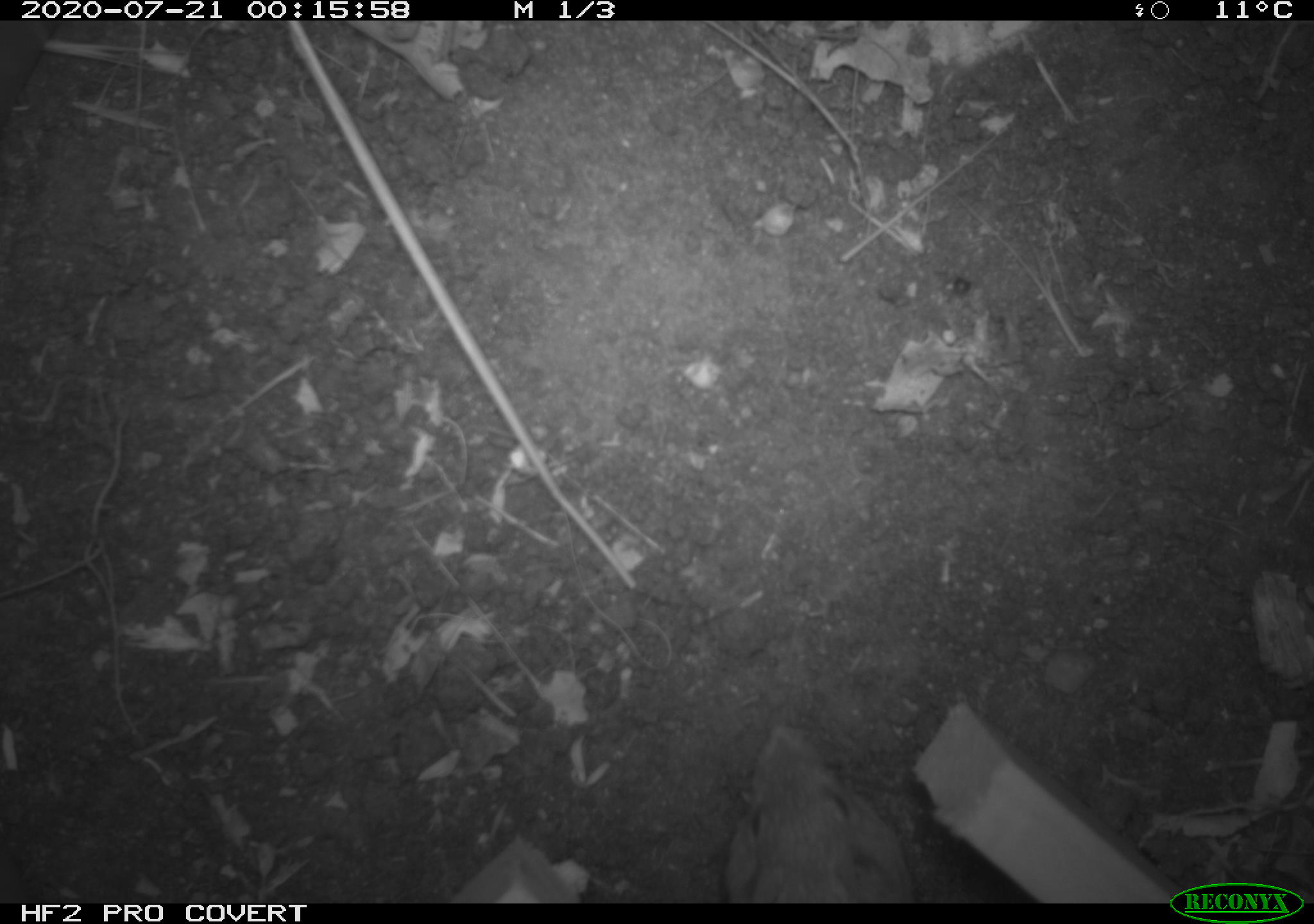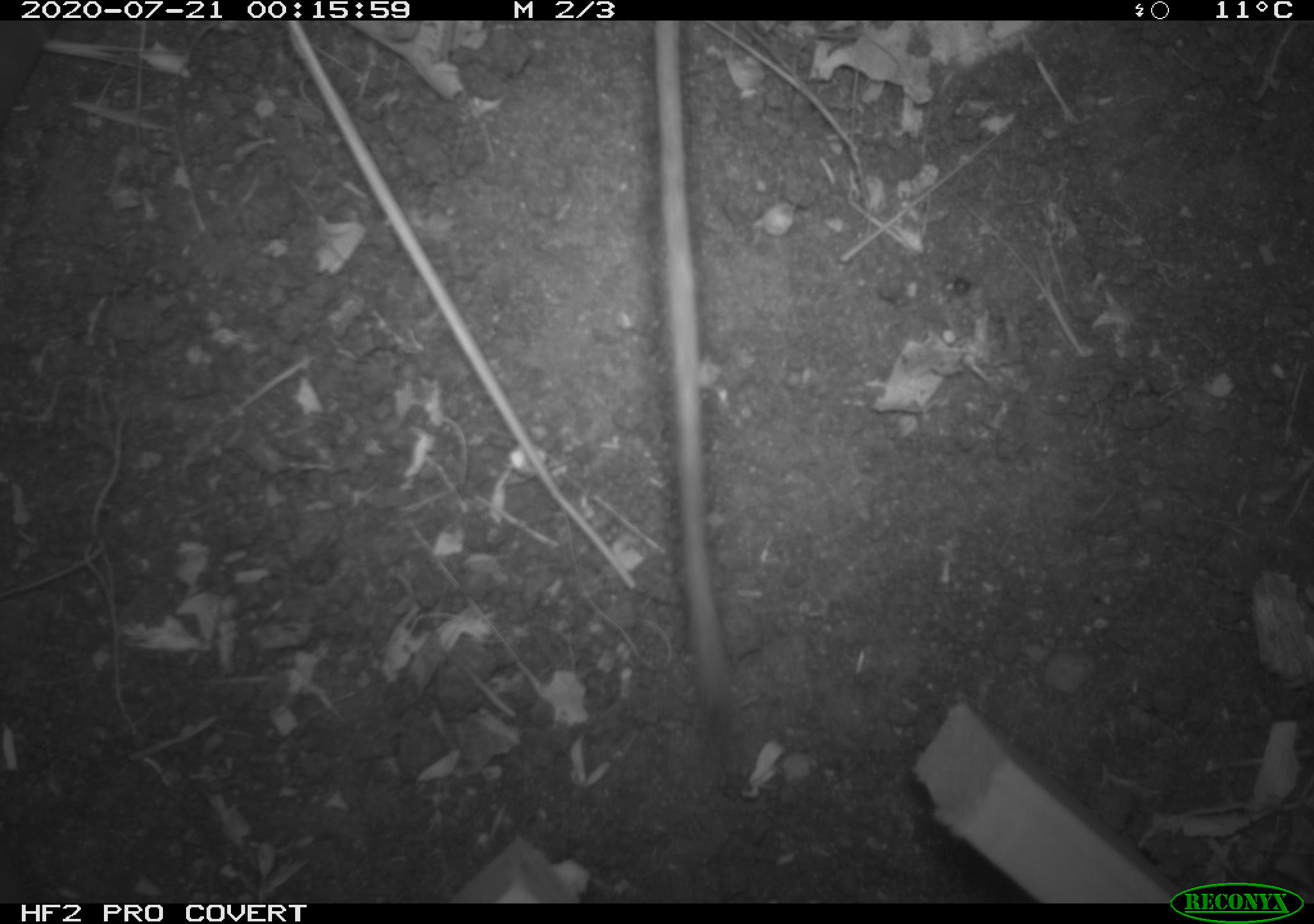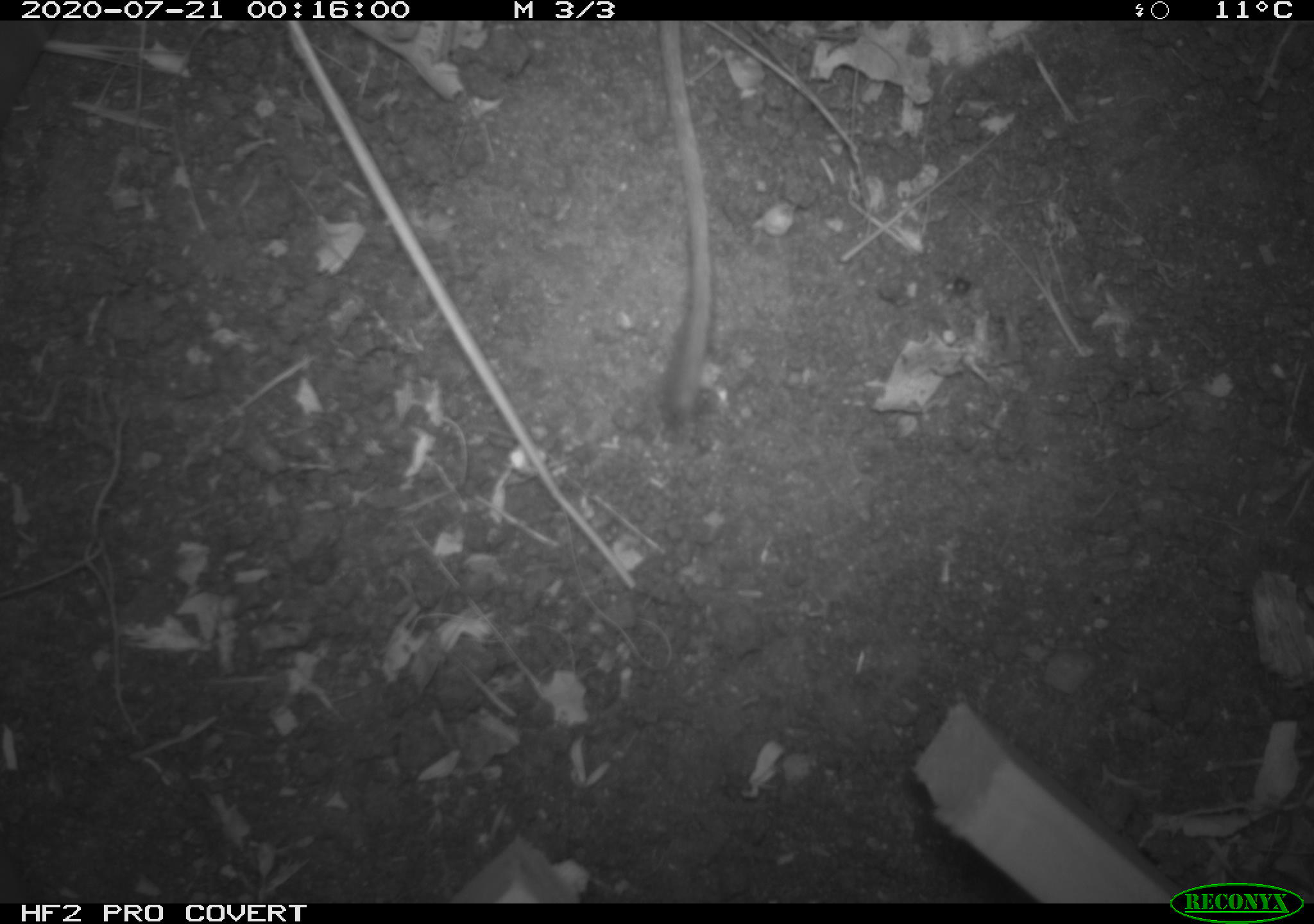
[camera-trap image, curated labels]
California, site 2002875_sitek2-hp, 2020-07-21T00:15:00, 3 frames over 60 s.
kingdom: Animalia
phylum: Chordata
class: Mammalia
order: Rodentia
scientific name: Rodentia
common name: rodent